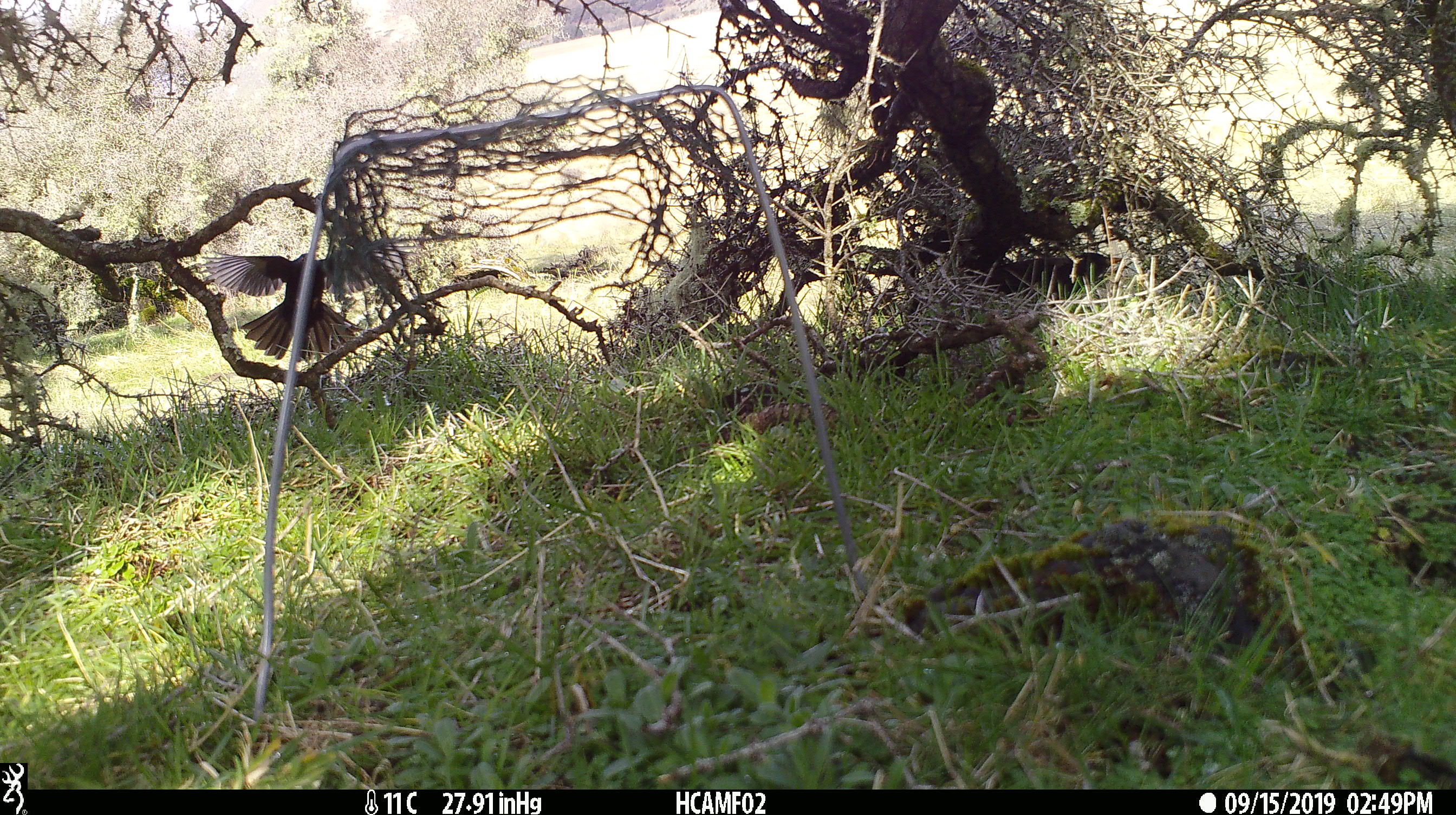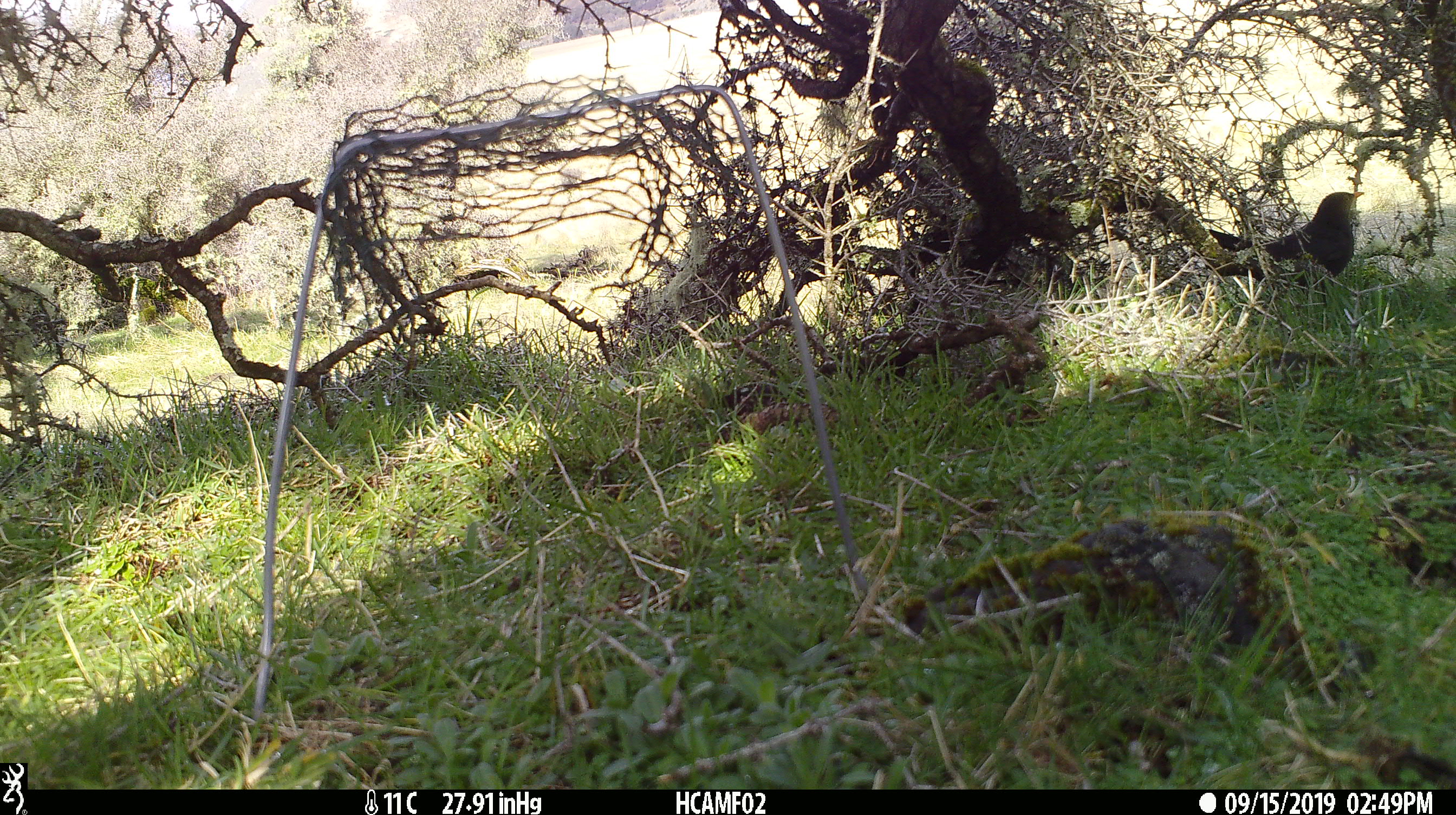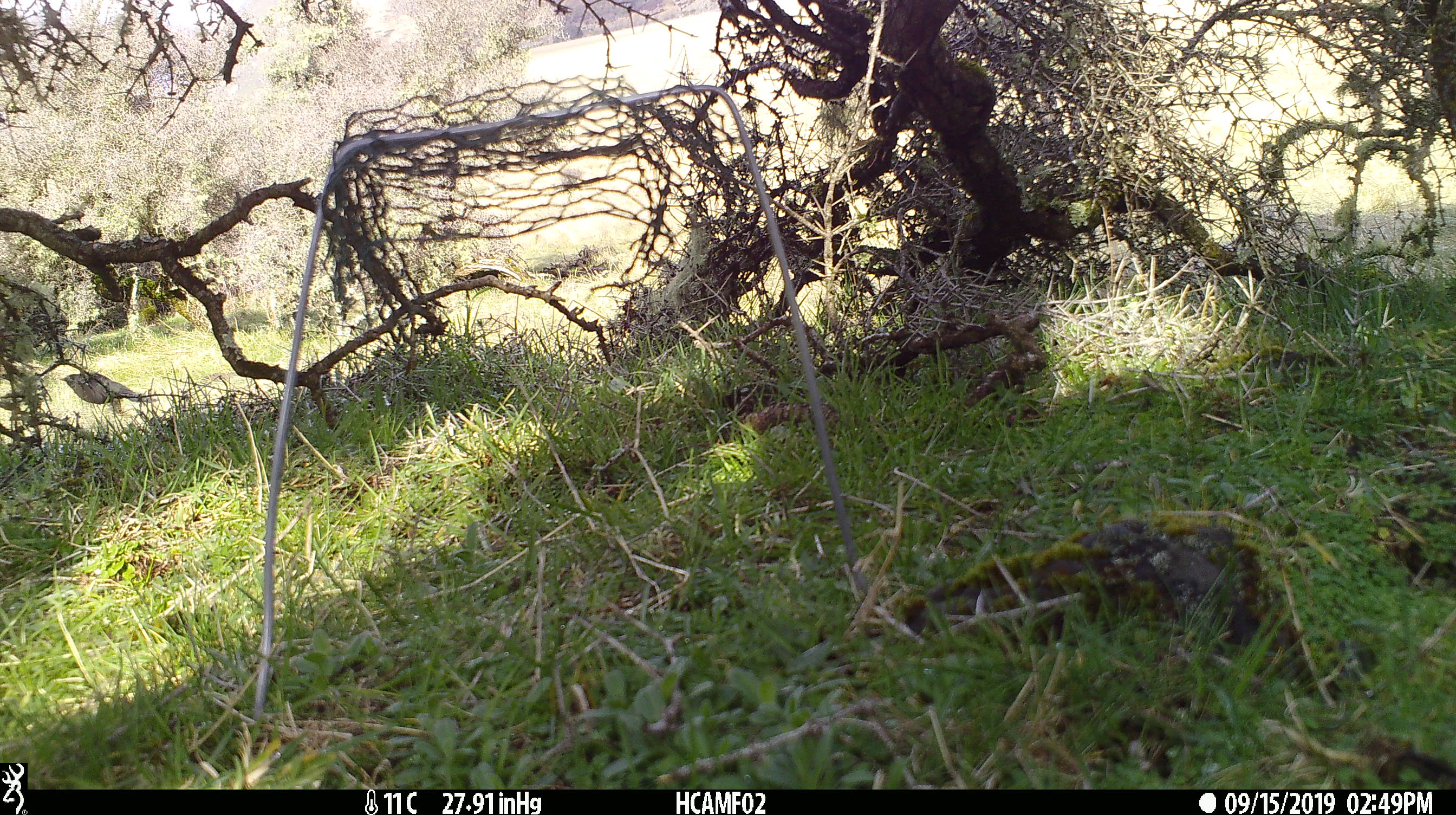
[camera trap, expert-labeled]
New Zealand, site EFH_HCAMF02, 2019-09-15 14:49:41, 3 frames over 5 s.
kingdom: Animalia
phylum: Chordata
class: Aves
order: Passeriformes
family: Turdidae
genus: Turdus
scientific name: Turdus merula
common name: eurasian blackbird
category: blackbird